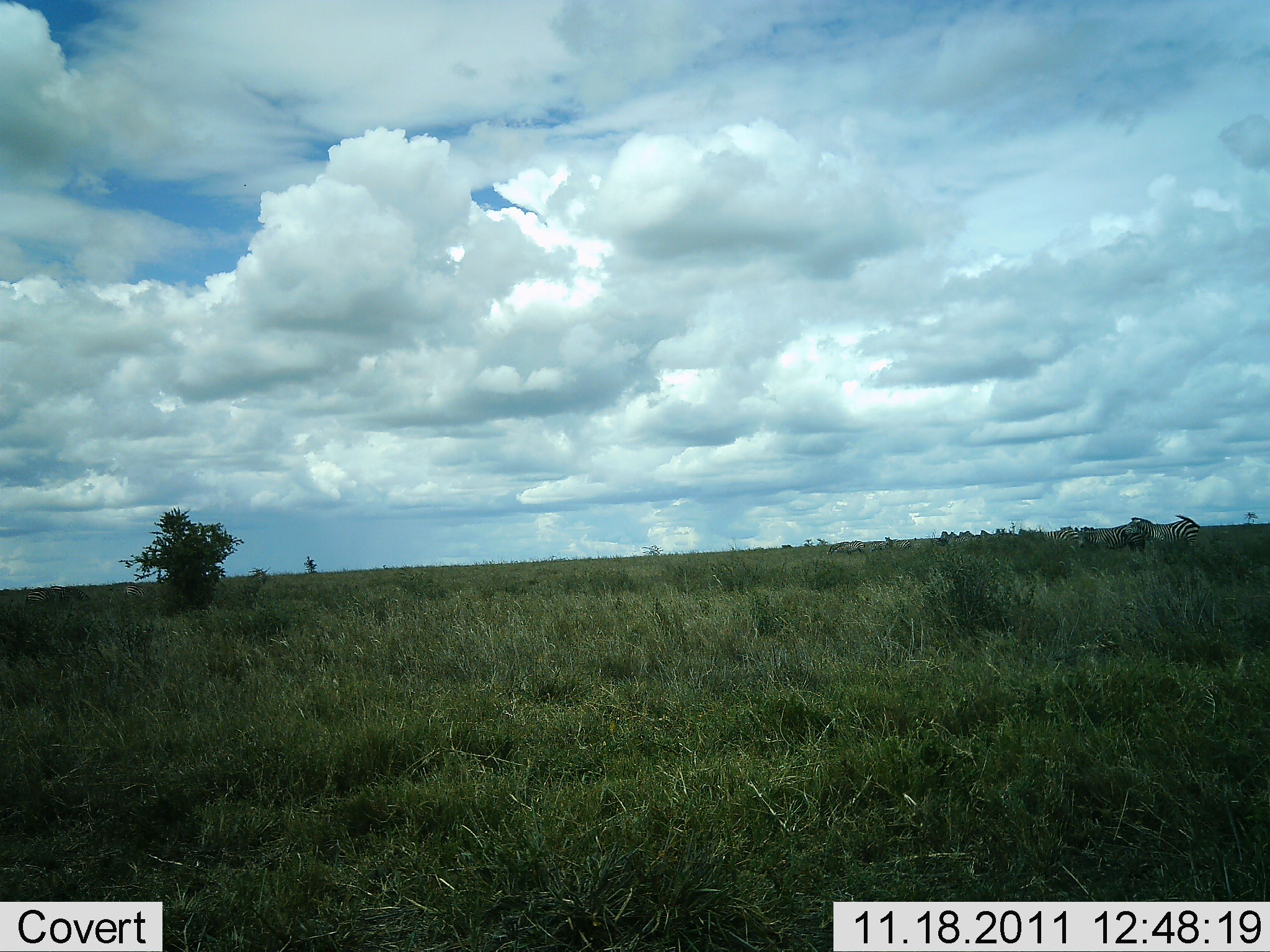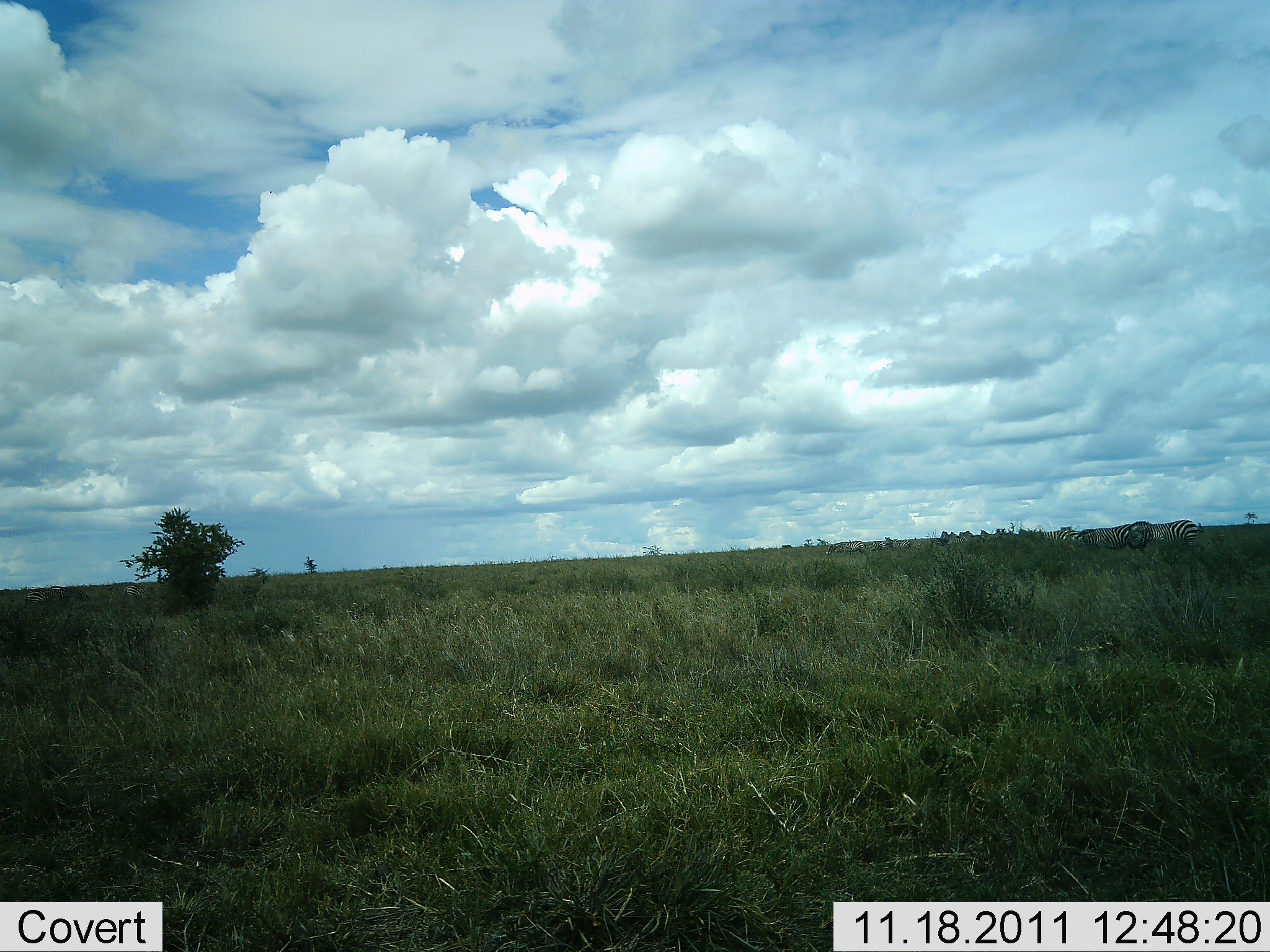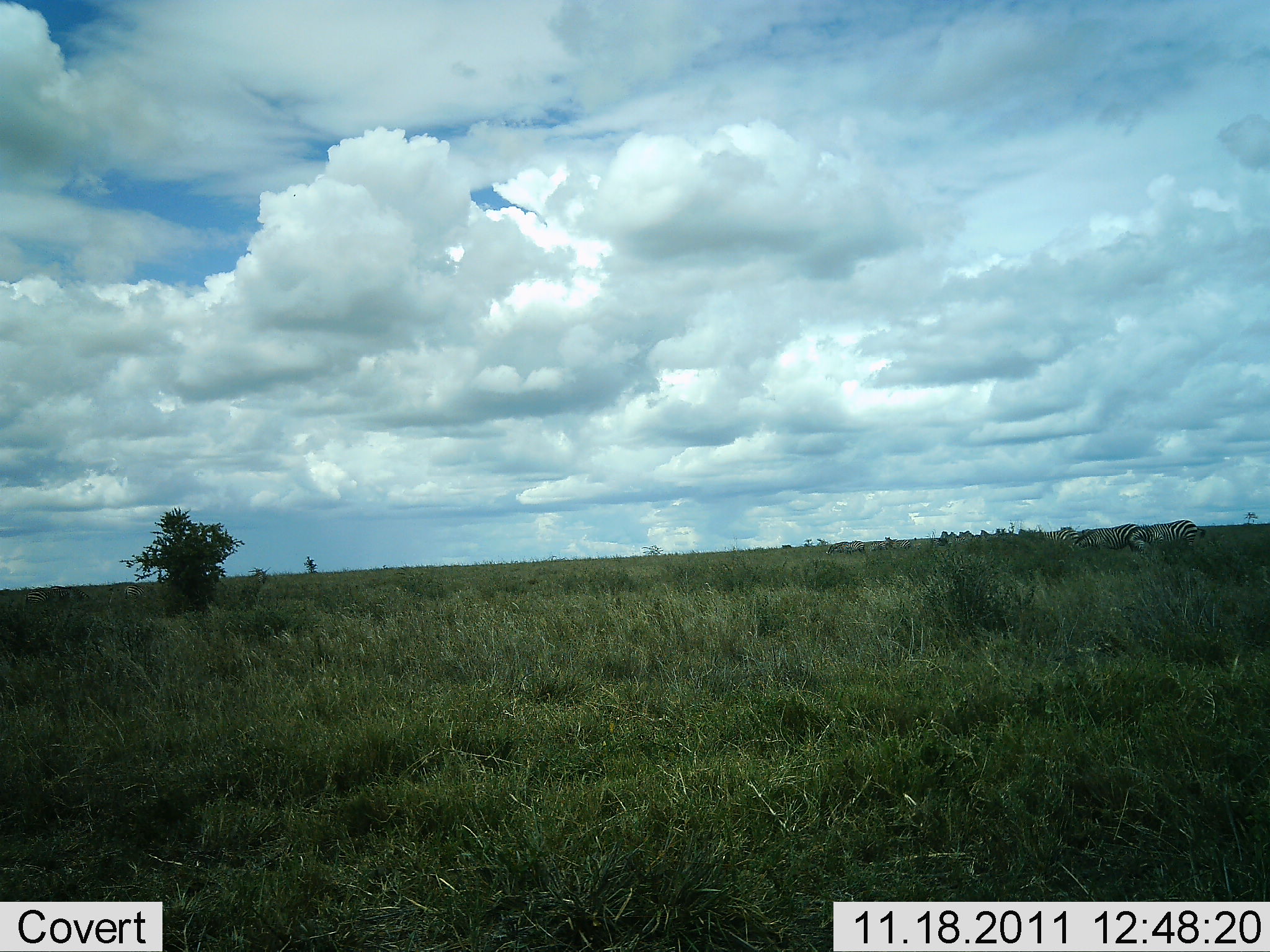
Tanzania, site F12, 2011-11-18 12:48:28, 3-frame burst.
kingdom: Animalia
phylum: Chordata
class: Mammalia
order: Perissodactyla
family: Equidae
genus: Equus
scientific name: Equus quagga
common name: plains zebra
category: zebra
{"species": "zebra (plains zebra) (Equus quagga)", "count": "2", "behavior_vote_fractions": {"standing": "60%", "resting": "0%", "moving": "0%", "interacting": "0%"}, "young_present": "0%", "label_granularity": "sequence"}